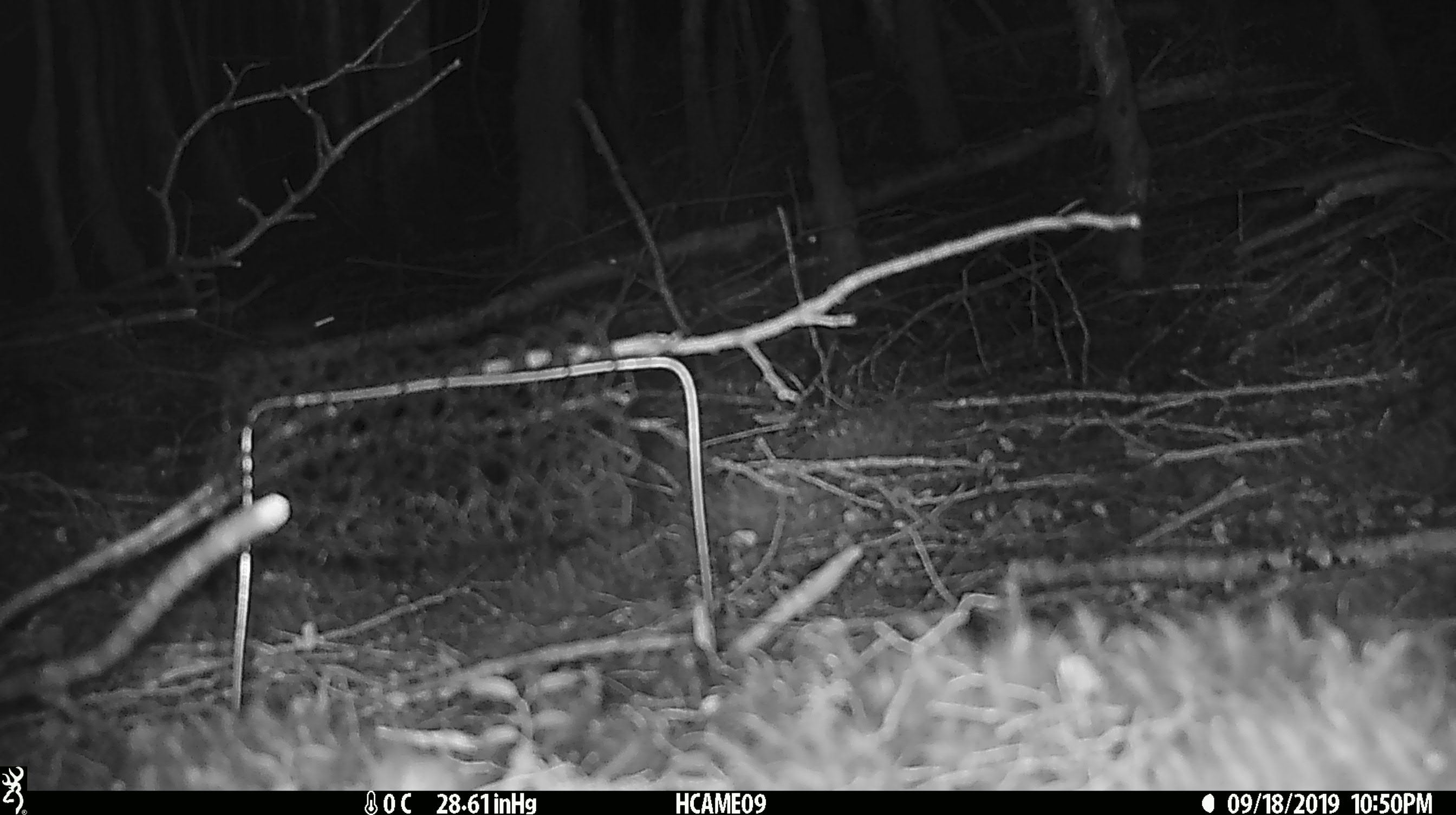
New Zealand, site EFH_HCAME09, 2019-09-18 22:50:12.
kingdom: Animalia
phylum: Chordata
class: Mammalia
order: Rodentia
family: Muridae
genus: Mus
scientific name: Mus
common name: mouse